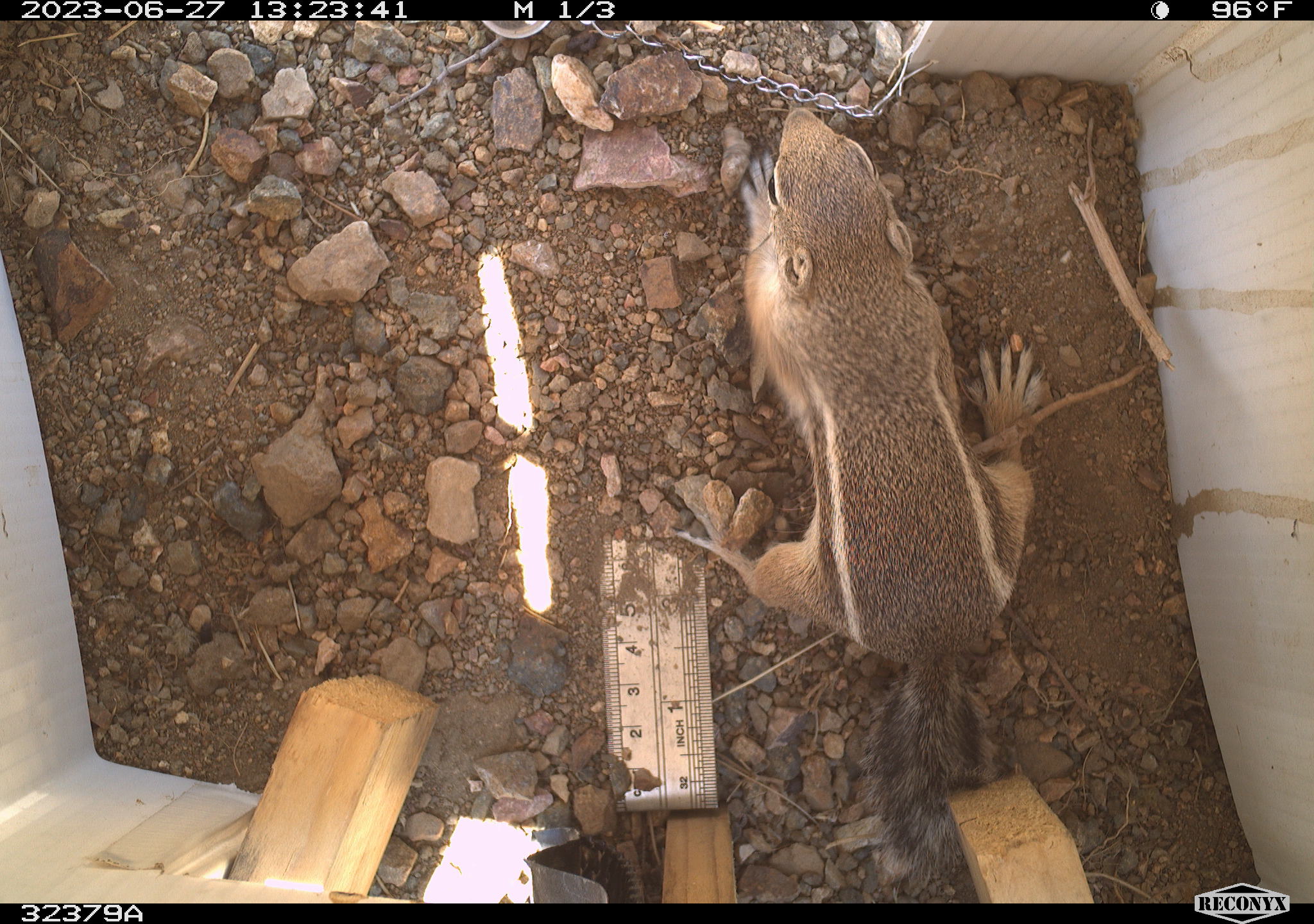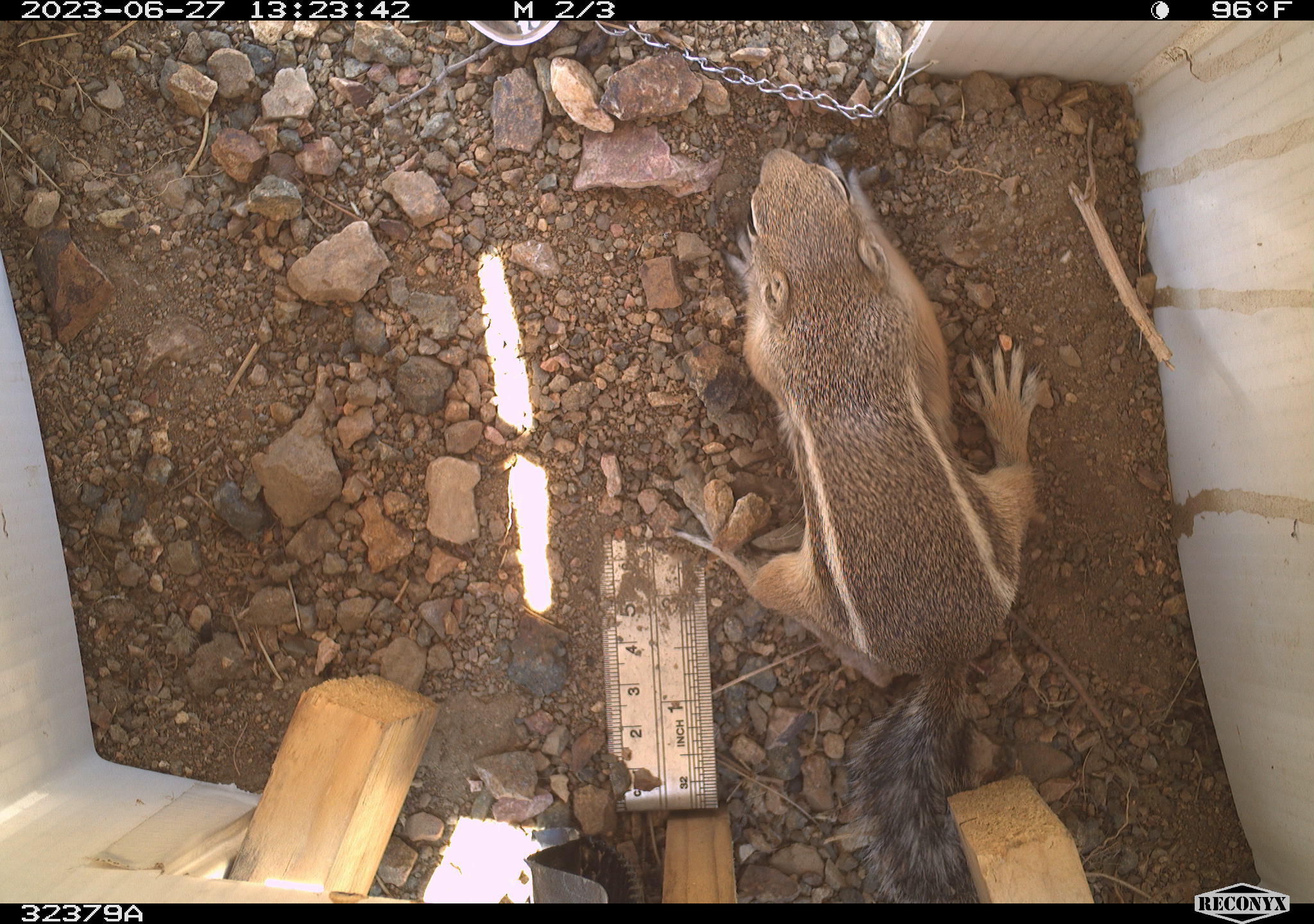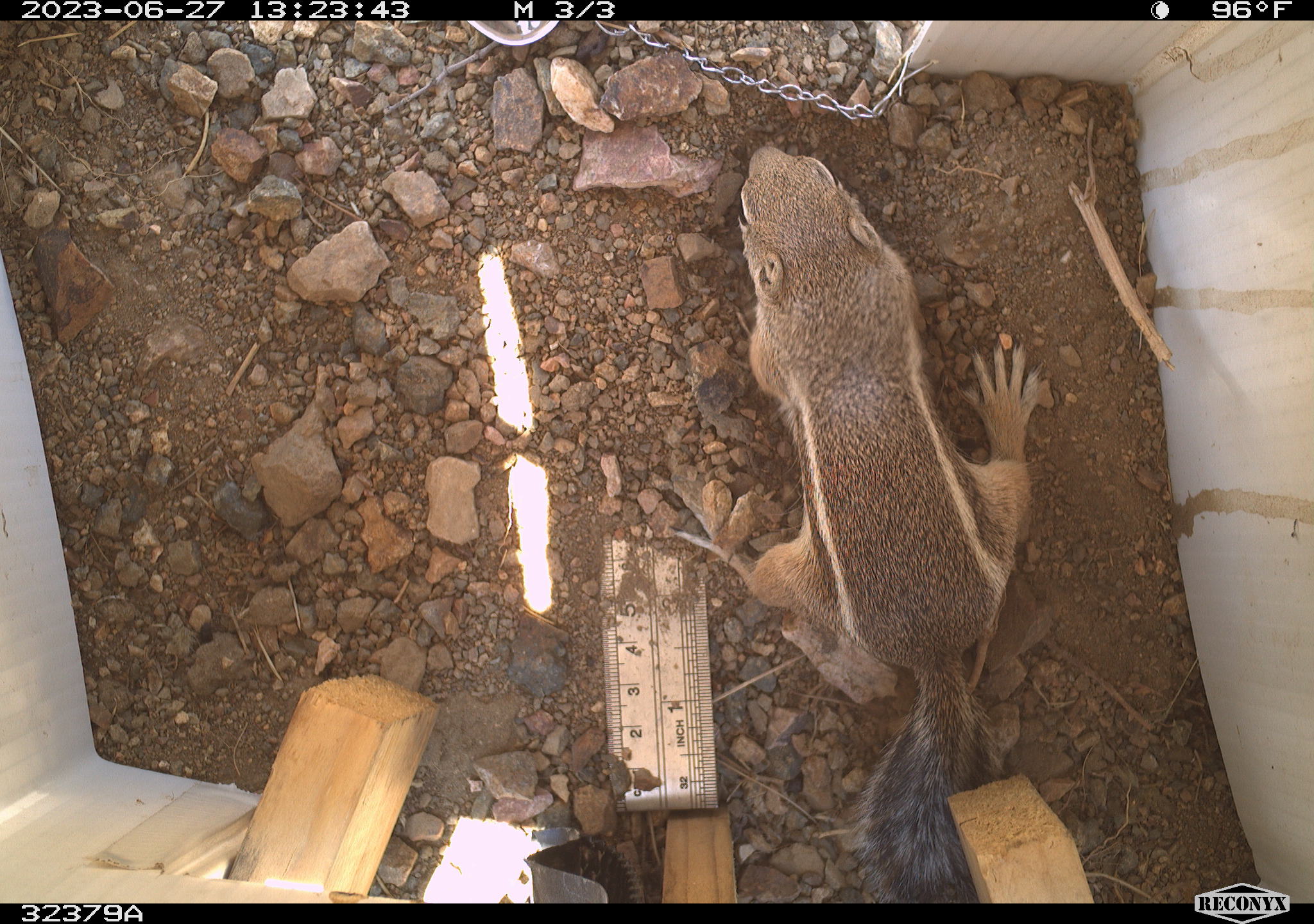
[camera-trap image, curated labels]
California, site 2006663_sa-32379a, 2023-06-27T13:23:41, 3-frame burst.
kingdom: Animalia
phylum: Chordata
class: Mammalia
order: Rodentia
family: Sciuridae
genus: Ammospermophilus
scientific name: Ammospermophilus leucurus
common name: white-tailed antelope squirrel